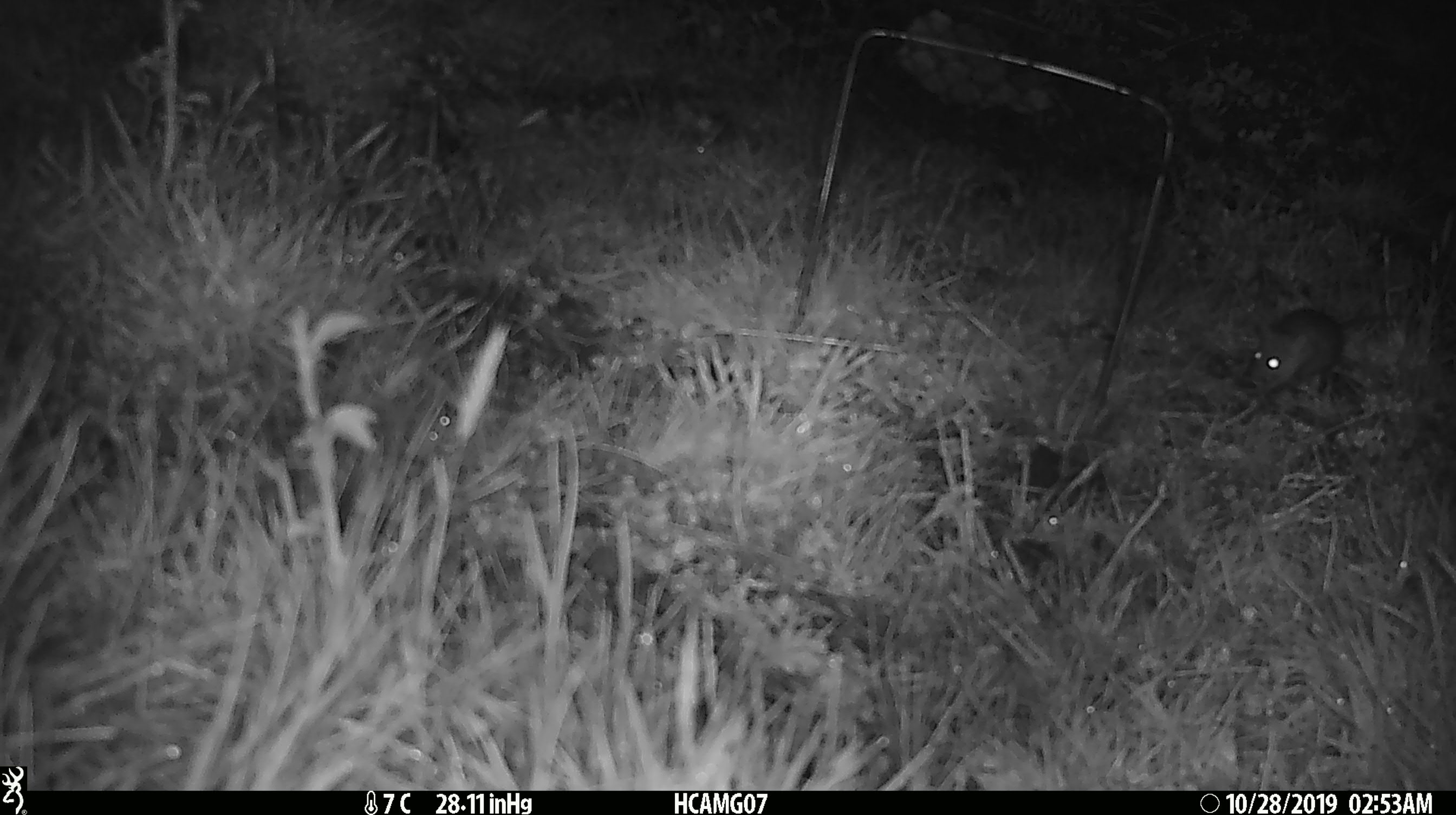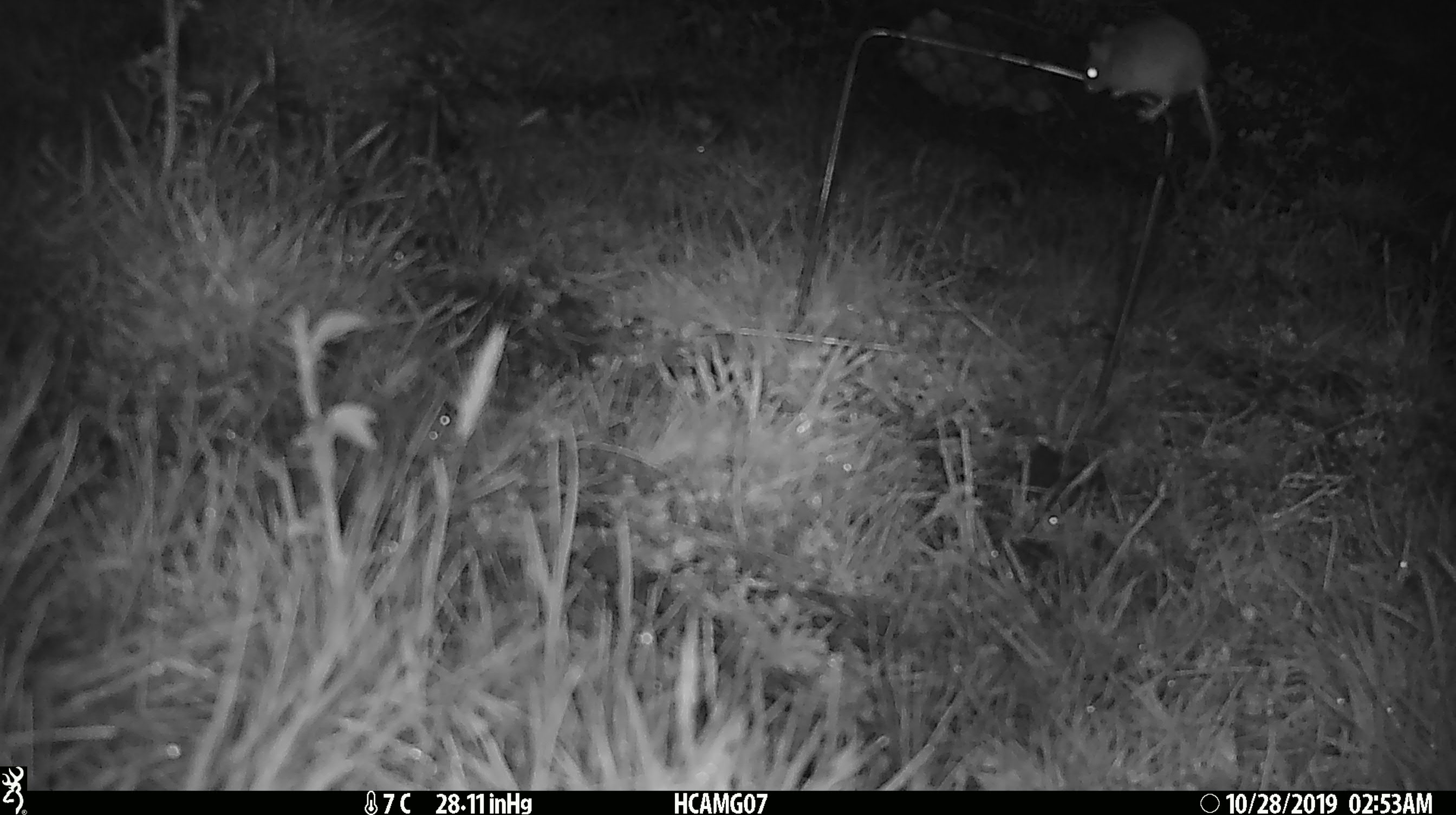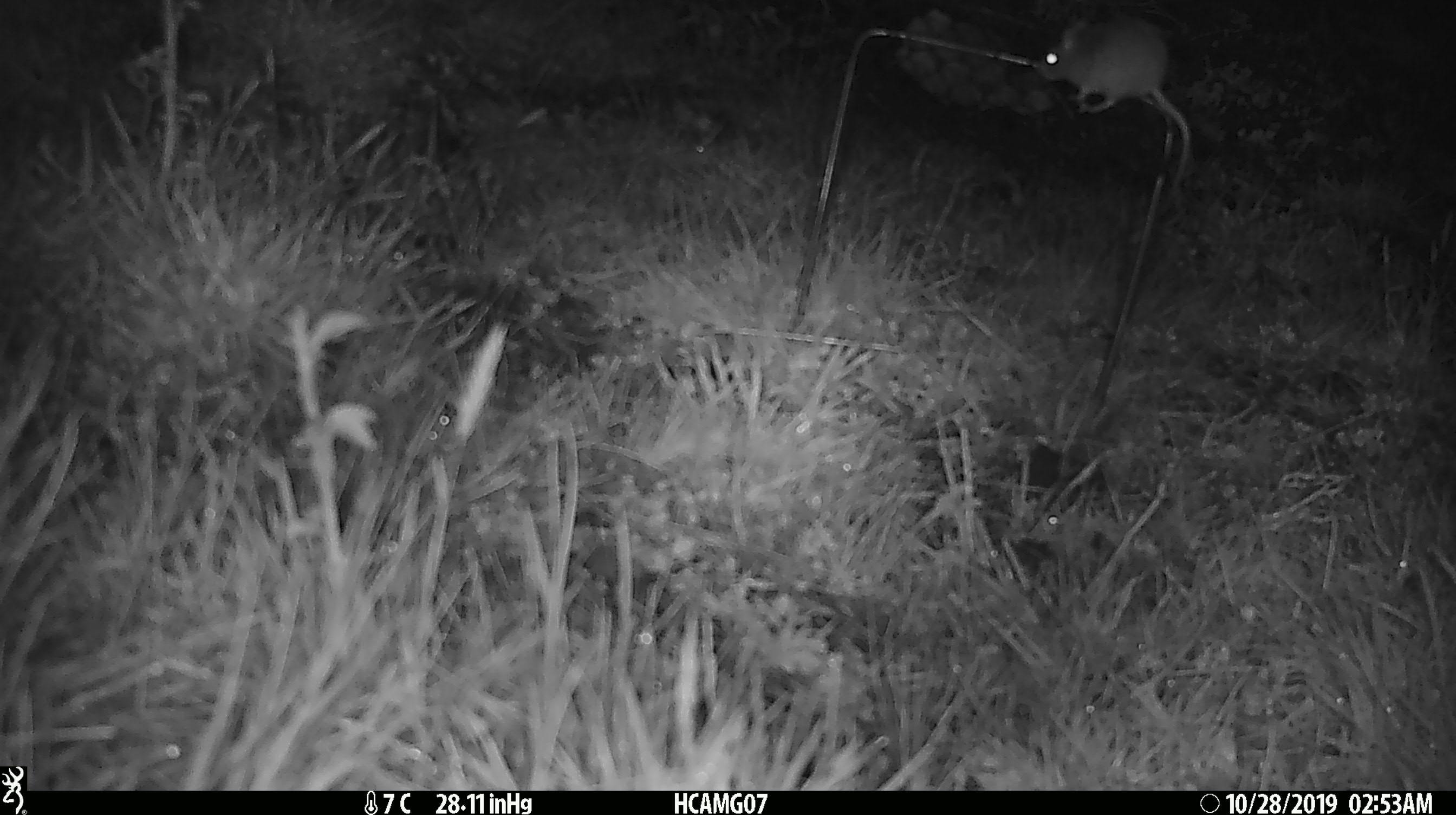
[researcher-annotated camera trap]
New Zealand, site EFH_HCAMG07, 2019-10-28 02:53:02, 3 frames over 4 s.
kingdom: Animalia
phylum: Chordata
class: Mammalia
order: Rodentia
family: Muridae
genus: Mus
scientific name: Mus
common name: mouse